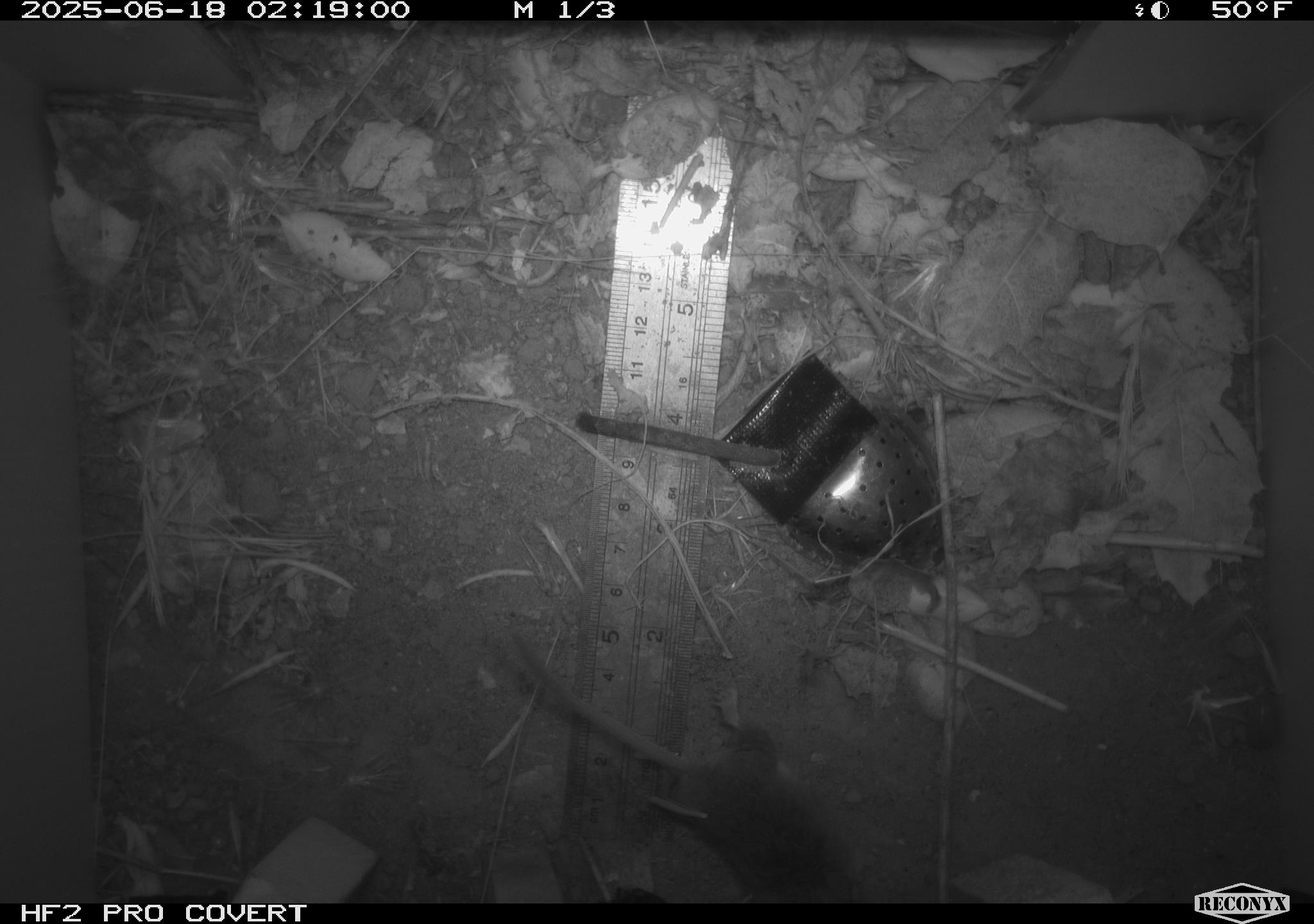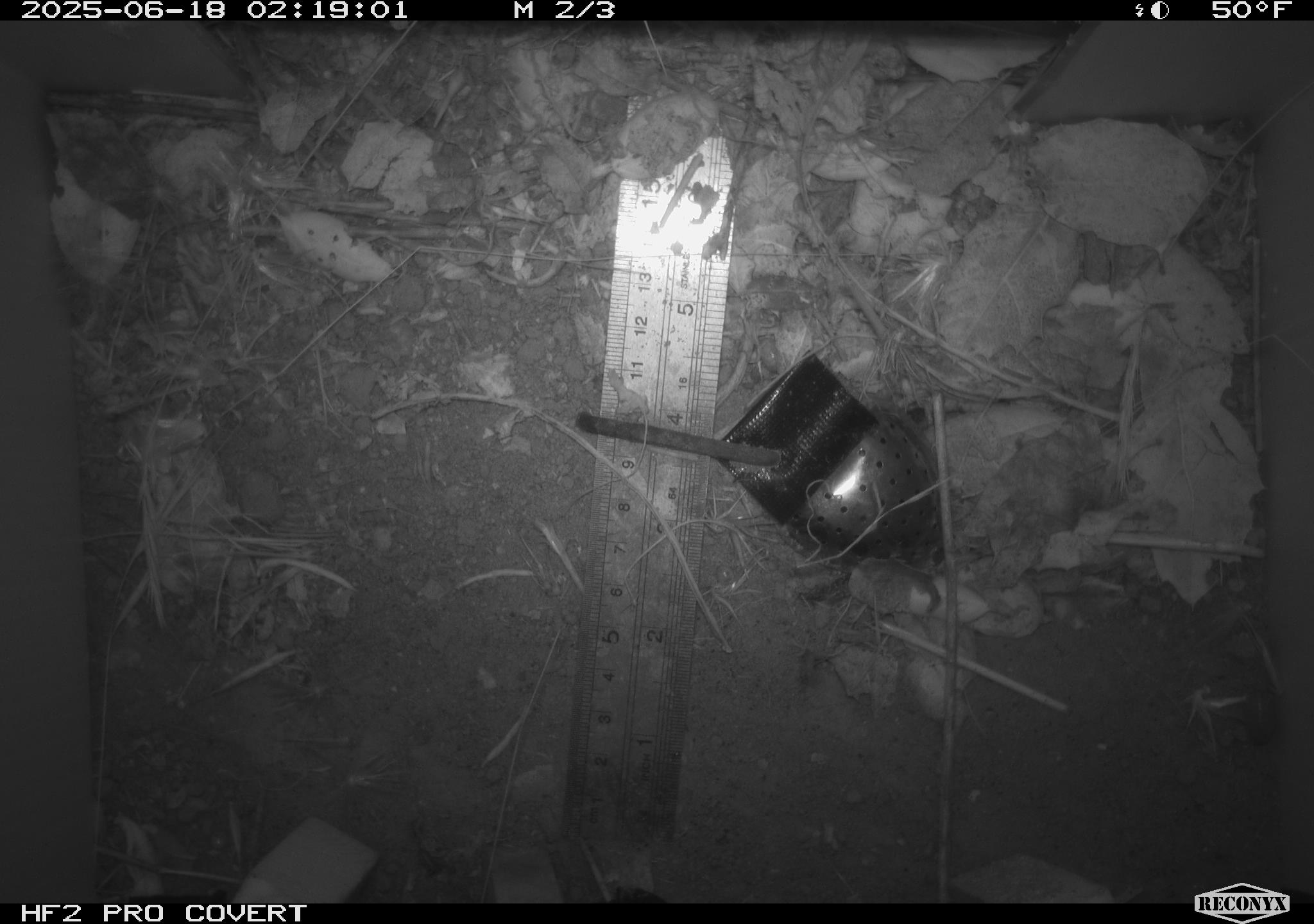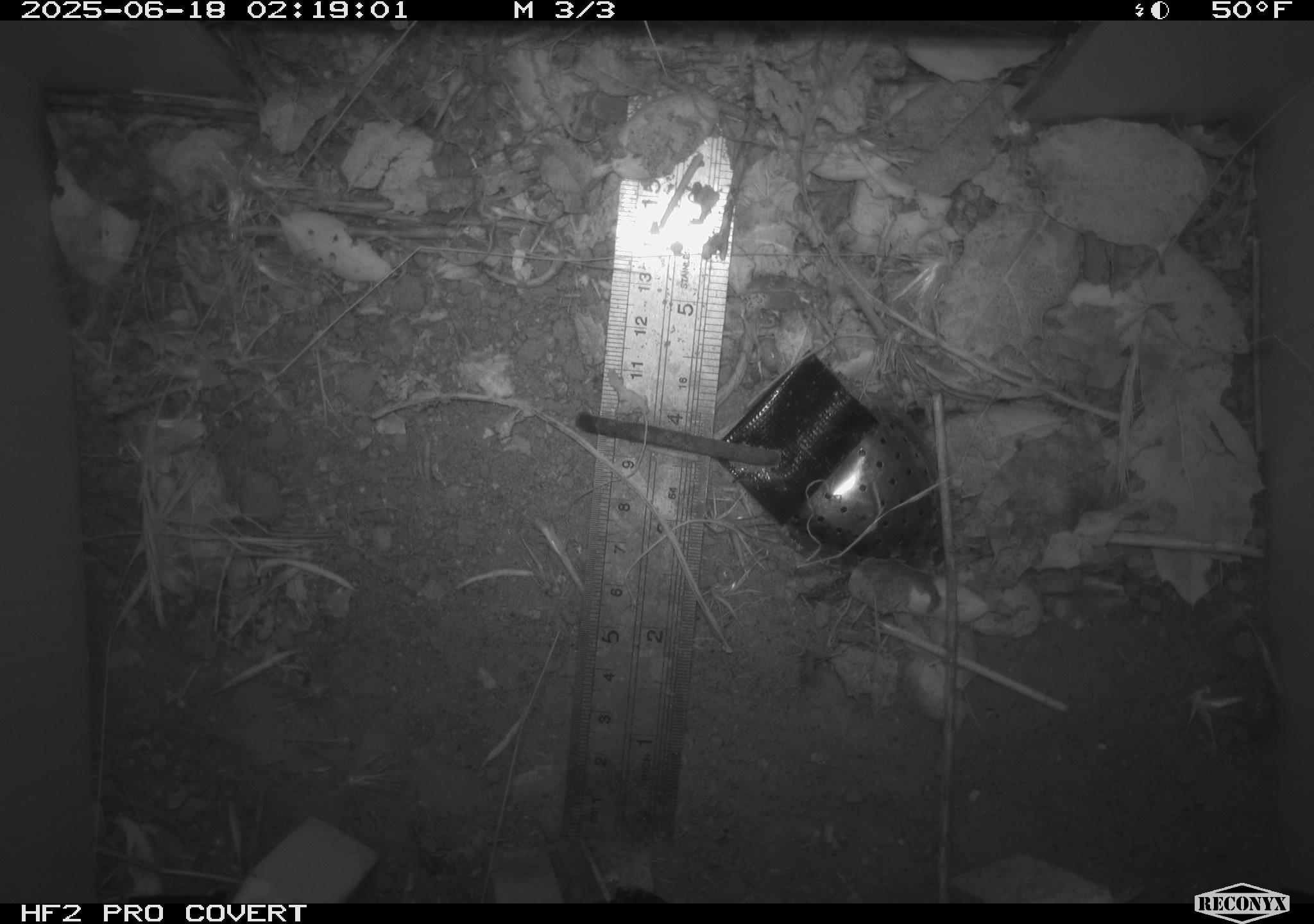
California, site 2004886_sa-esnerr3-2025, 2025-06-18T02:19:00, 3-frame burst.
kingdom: Animalia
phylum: Chordata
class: Mammalia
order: Rodentia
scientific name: Rodentia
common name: rodent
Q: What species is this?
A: Rodent (Rodentia).